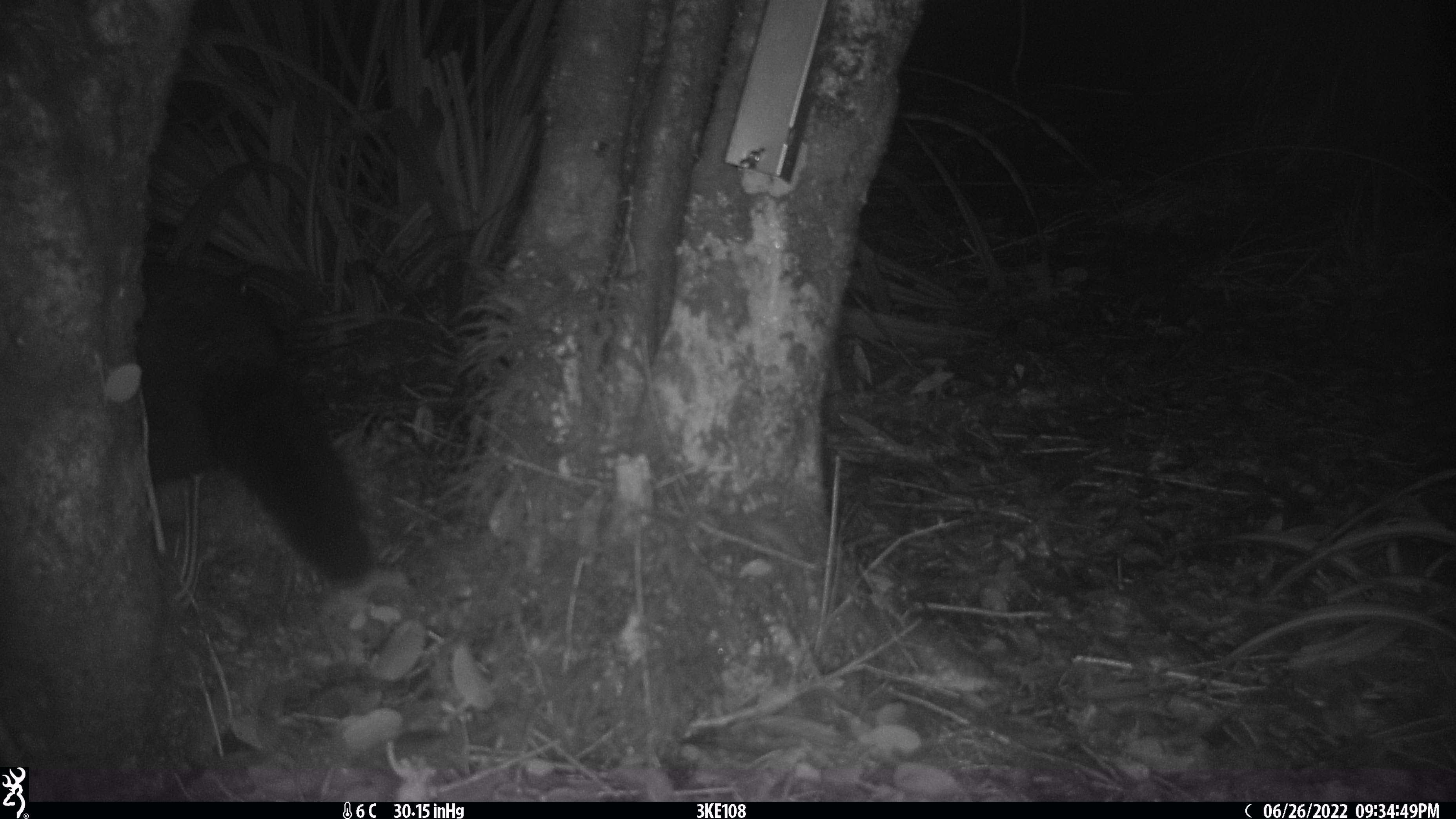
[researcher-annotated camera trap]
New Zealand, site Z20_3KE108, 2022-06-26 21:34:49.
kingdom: Animalia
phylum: Chordata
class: Mammalia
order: Diprotodontia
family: Phalangeridae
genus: Trichosurus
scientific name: Trichosurus vulpecula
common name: common brushtail possum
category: possum